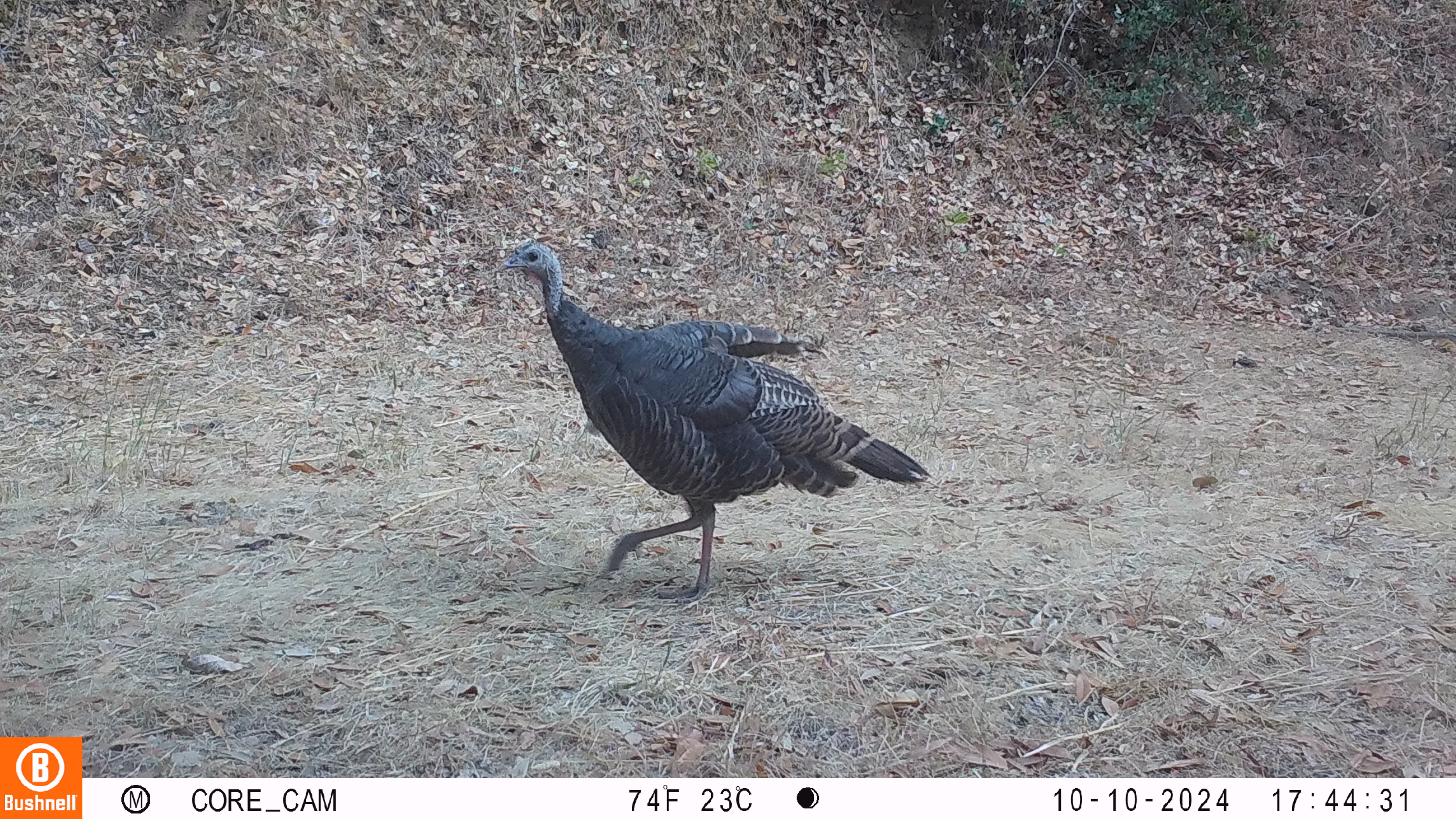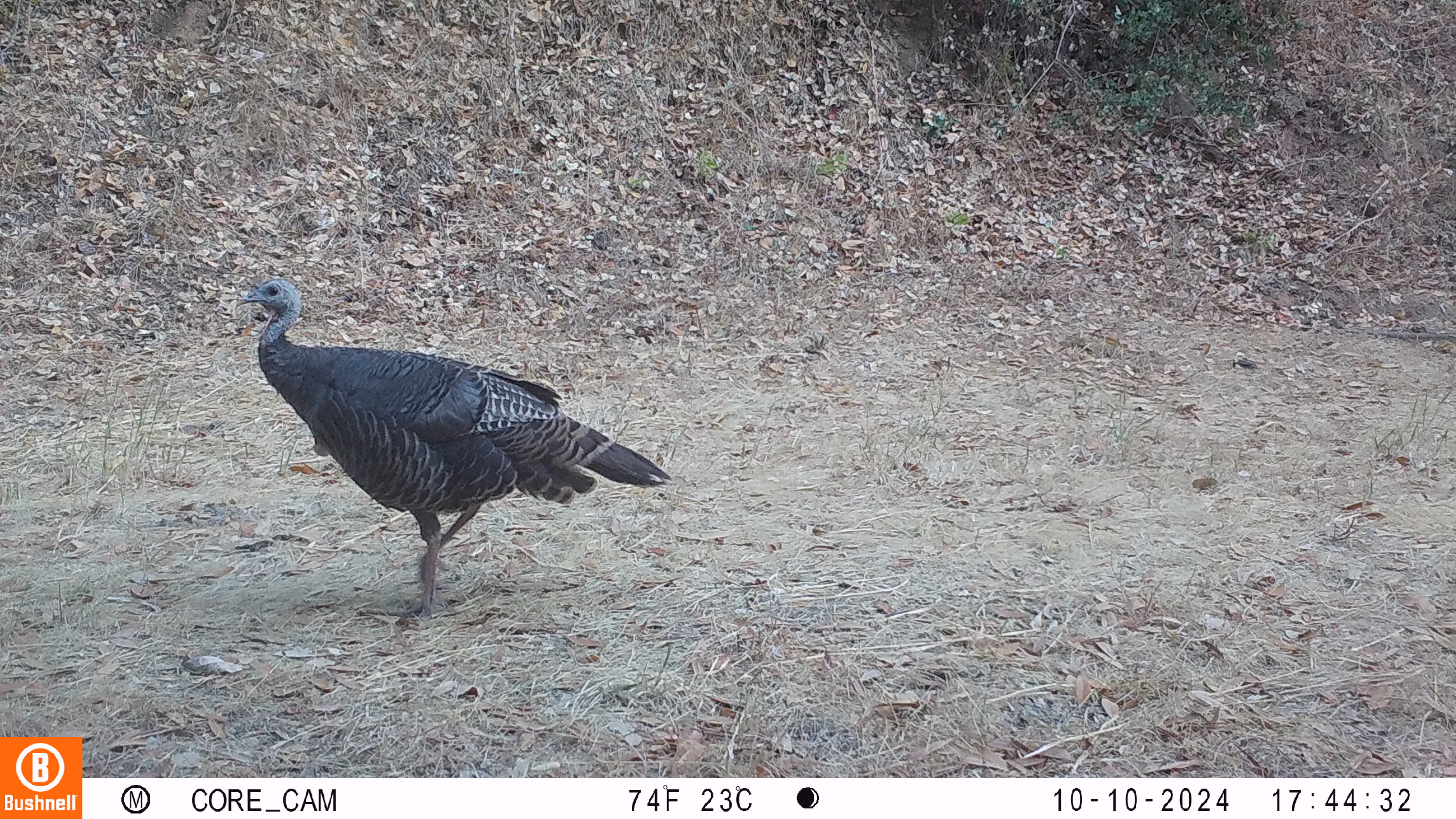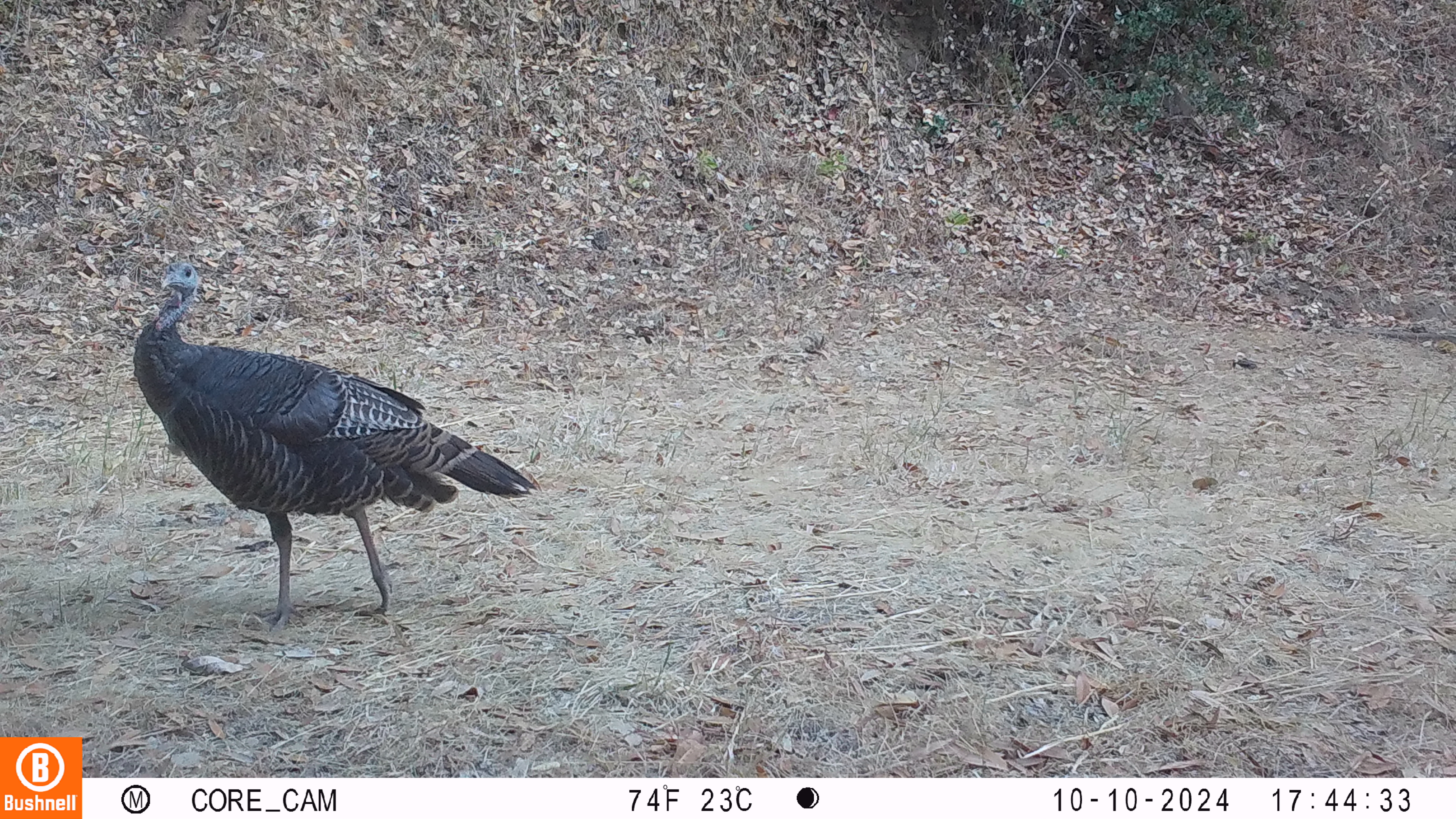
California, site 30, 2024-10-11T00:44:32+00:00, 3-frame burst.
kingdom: Animalia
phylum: Chordata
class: Aves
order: Galliformes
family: Phasianidae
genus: Meleagris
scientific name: Meleagris gallopavo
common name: turkey